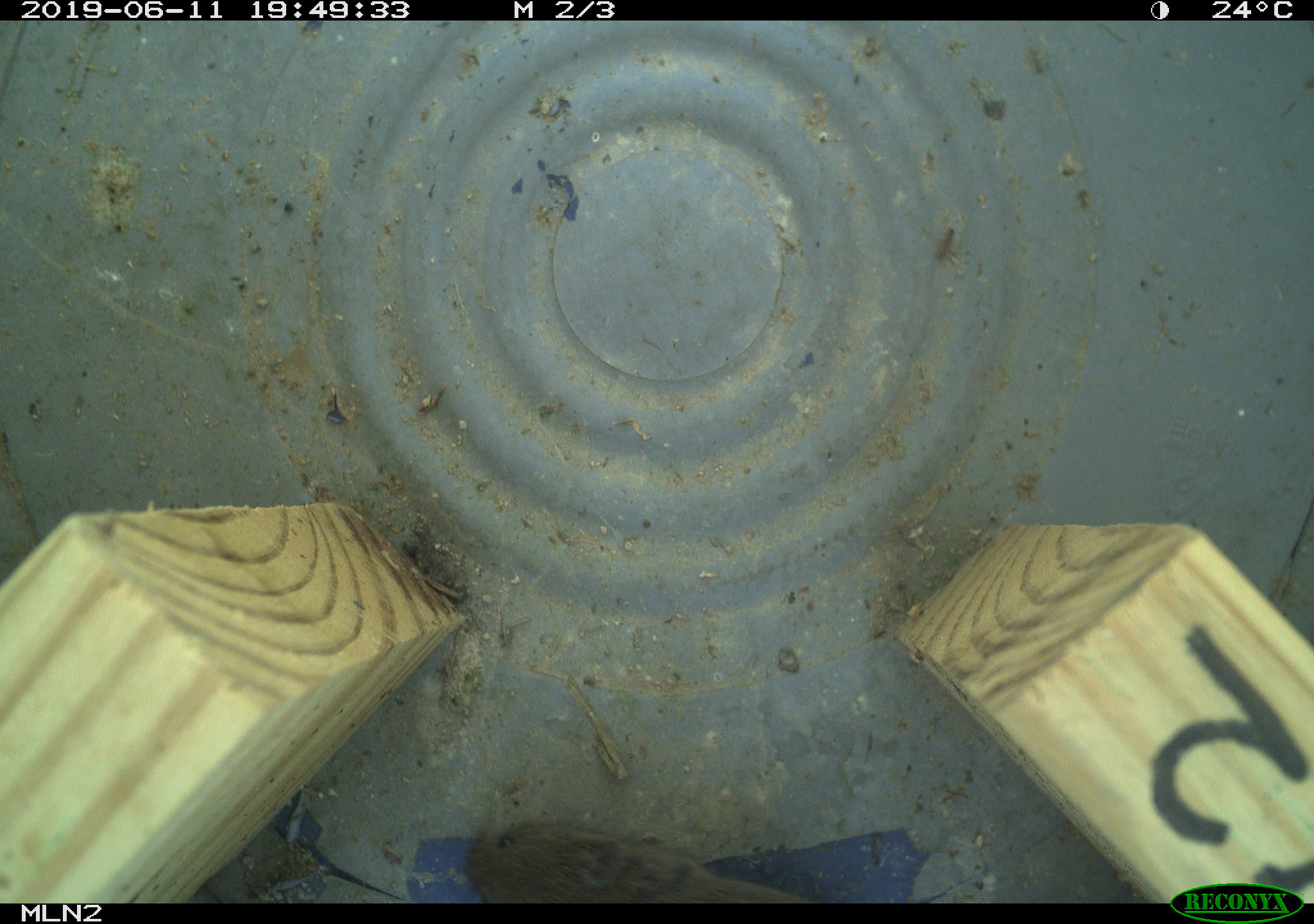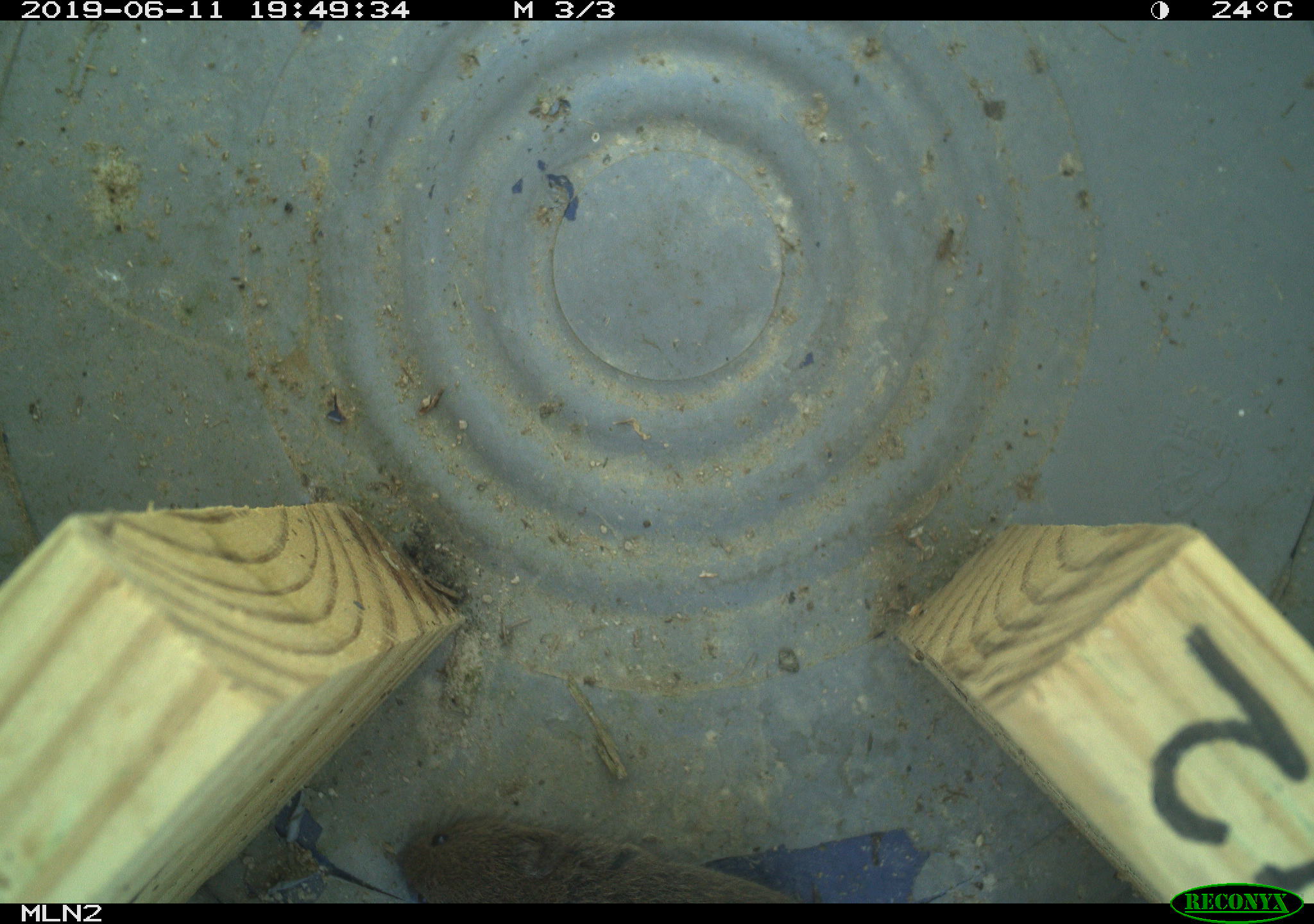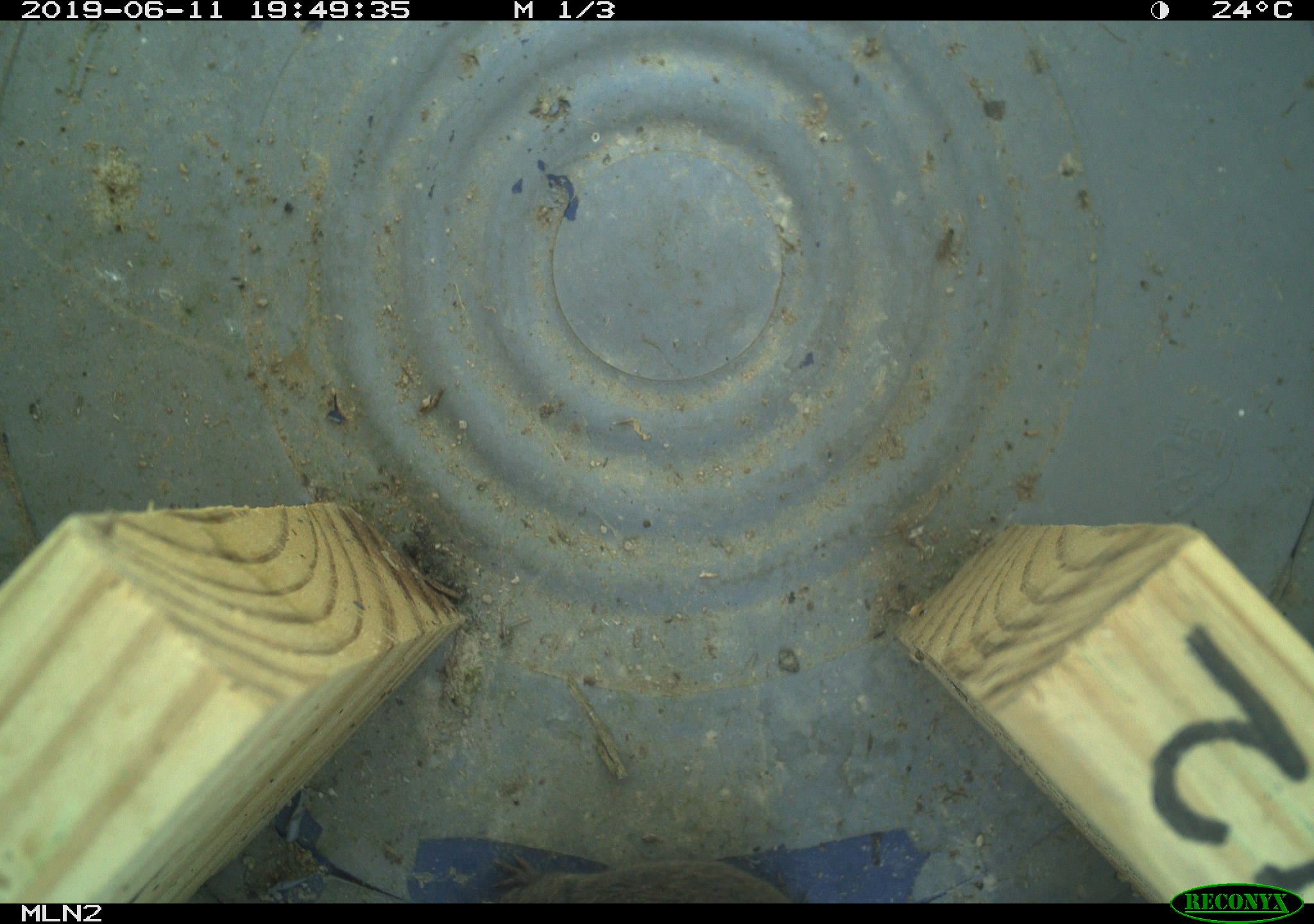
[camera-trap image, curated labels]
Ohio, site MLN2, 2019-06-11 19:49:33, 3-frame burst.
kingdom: Animalia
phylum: Chordata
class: Mammalia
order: Rodentia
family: Cricetidae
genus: Microtus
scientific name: Microtus pennsylvanicus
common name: meadow vole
Meadow vole (Microtus pennsylvanicus).